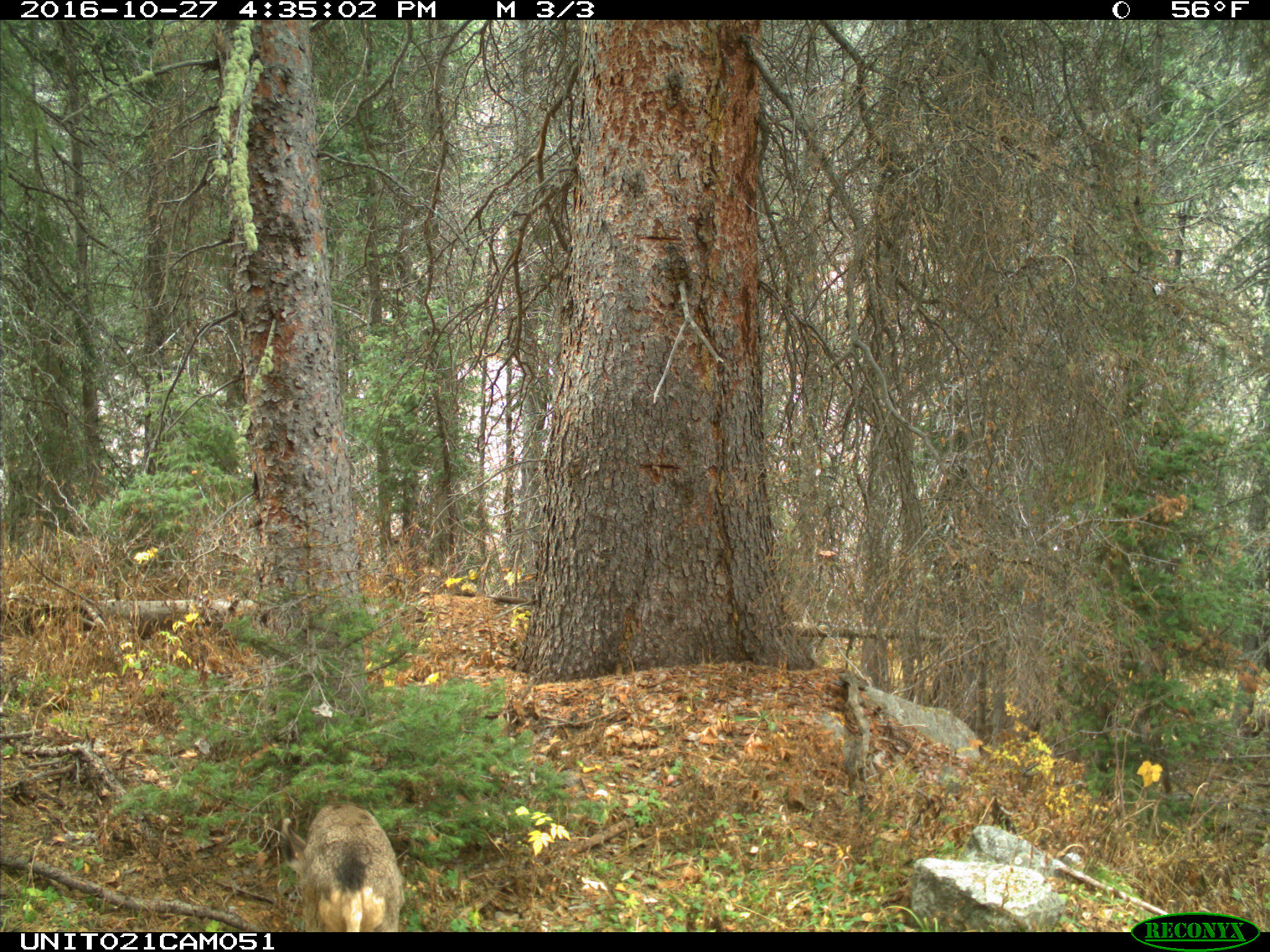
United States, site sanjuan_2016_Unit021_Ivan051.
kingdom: Animalia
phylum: Chordata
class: Mammalia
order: Artiodactyla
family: Cervidae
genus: Odocoileus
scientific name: Odocoileus hemionus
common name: mule deer